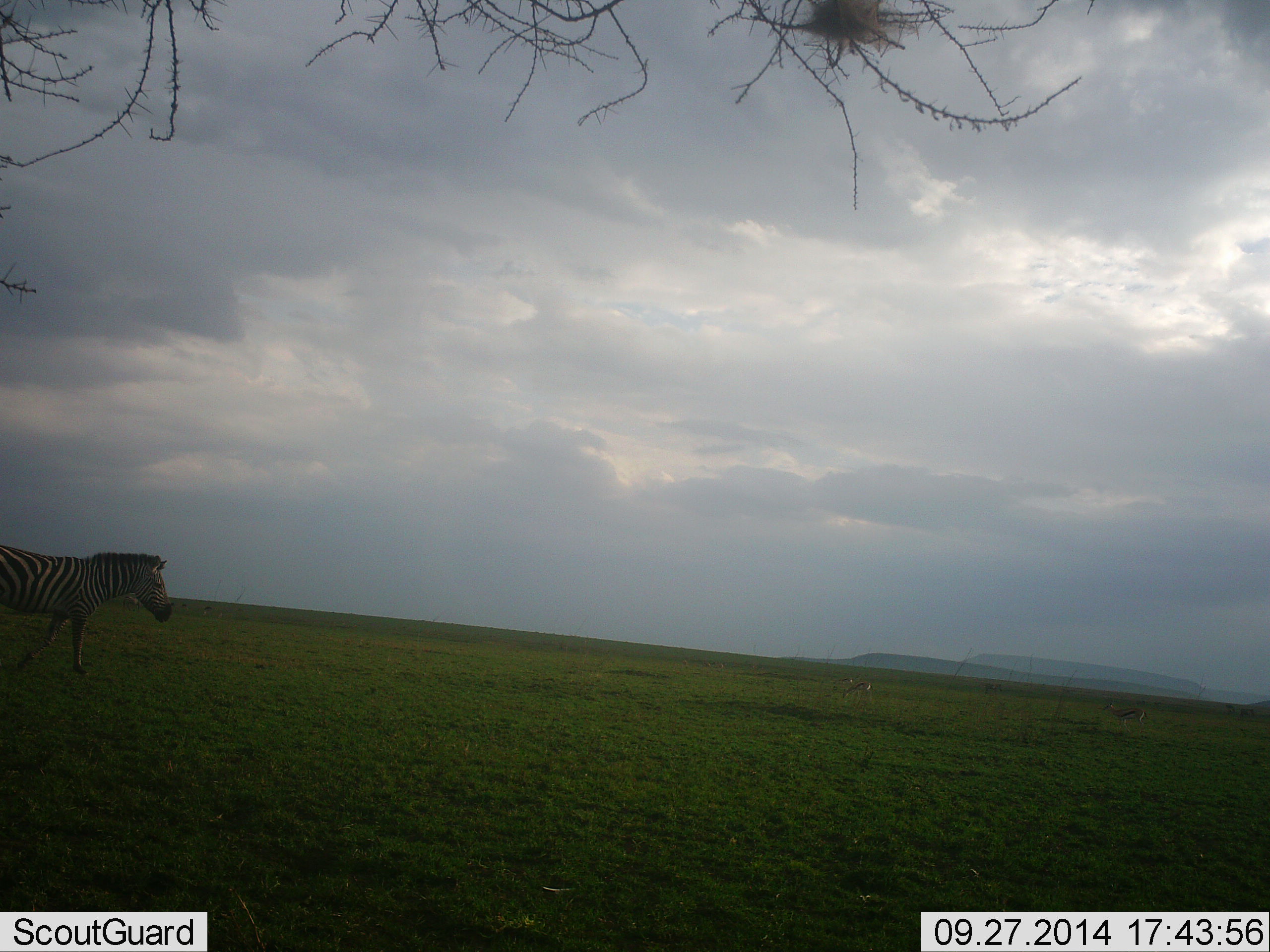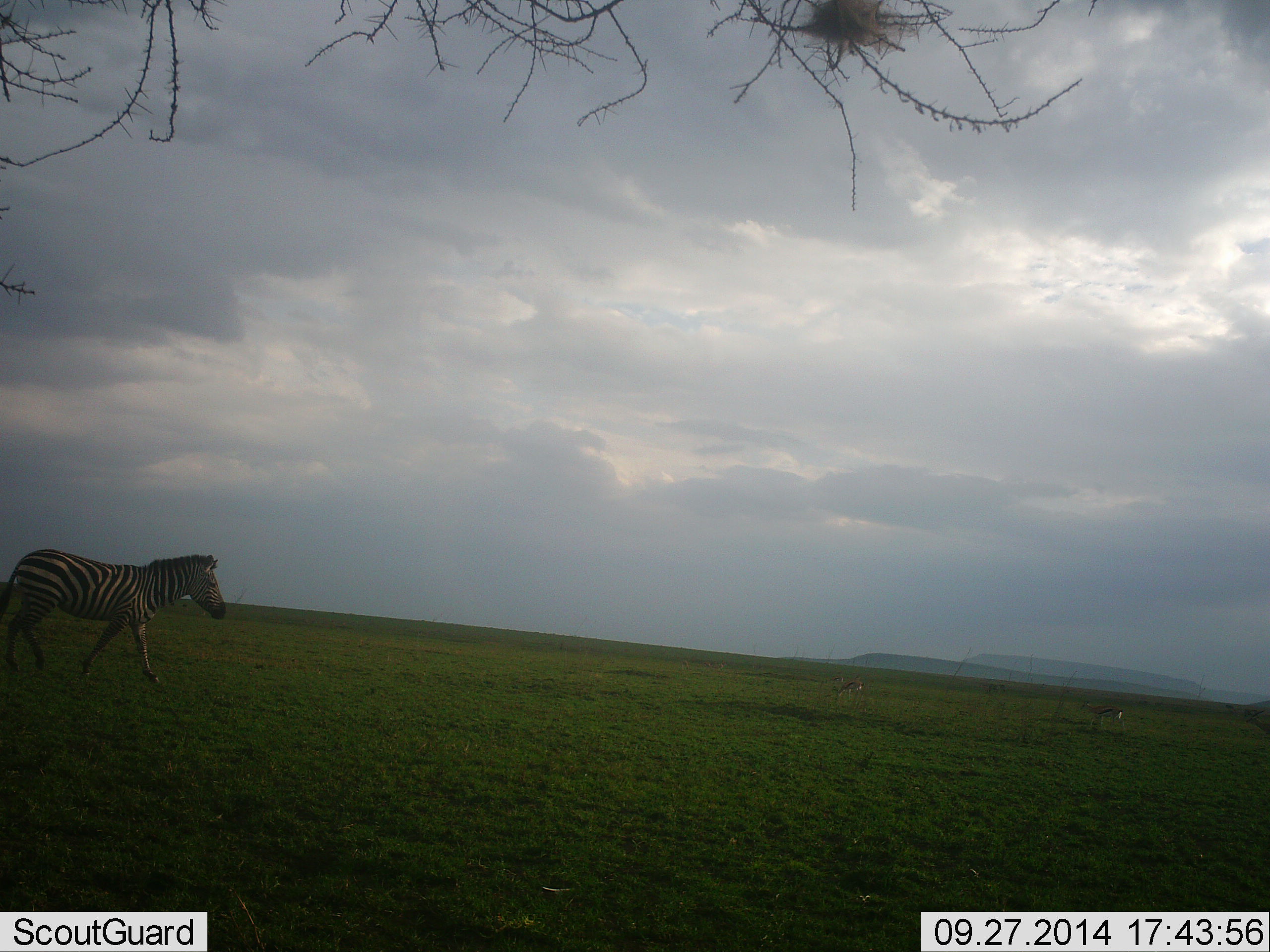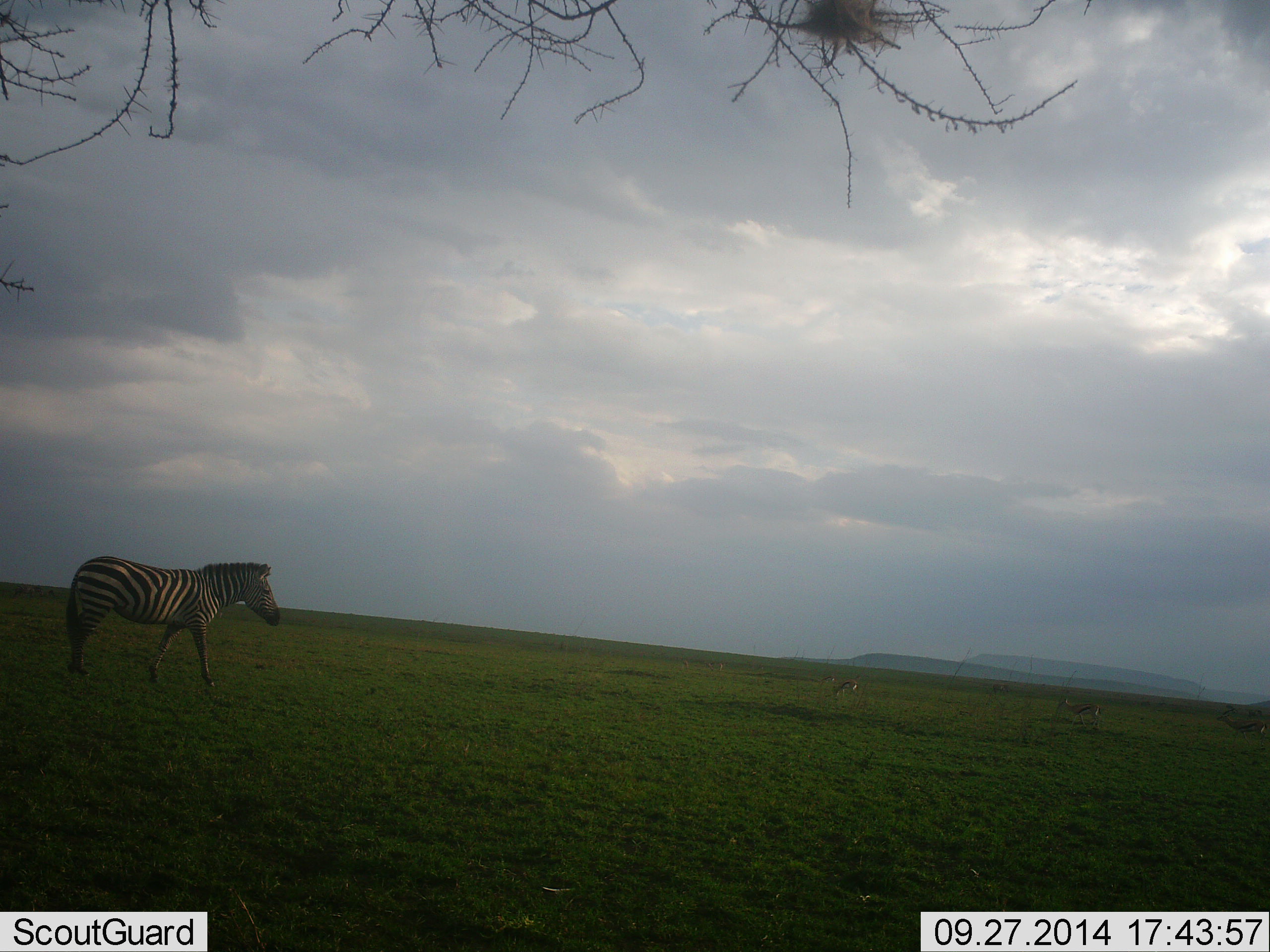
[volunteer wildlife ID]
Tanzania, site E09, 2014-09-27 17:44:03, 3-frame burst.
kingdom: Animalia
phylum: Chordata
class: Mammalia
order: Perissodactyla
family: Equidae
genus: Equus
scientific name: Equus quagga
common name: plains zebra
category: zebra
Zebra (plains zebra) (Equus quagga), count 1. Behavior (volunteer vote fractions): standing 7%, resting 0%, moving 93%, interacting 0%. Young present (vote fraction): 0%. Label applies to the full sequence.